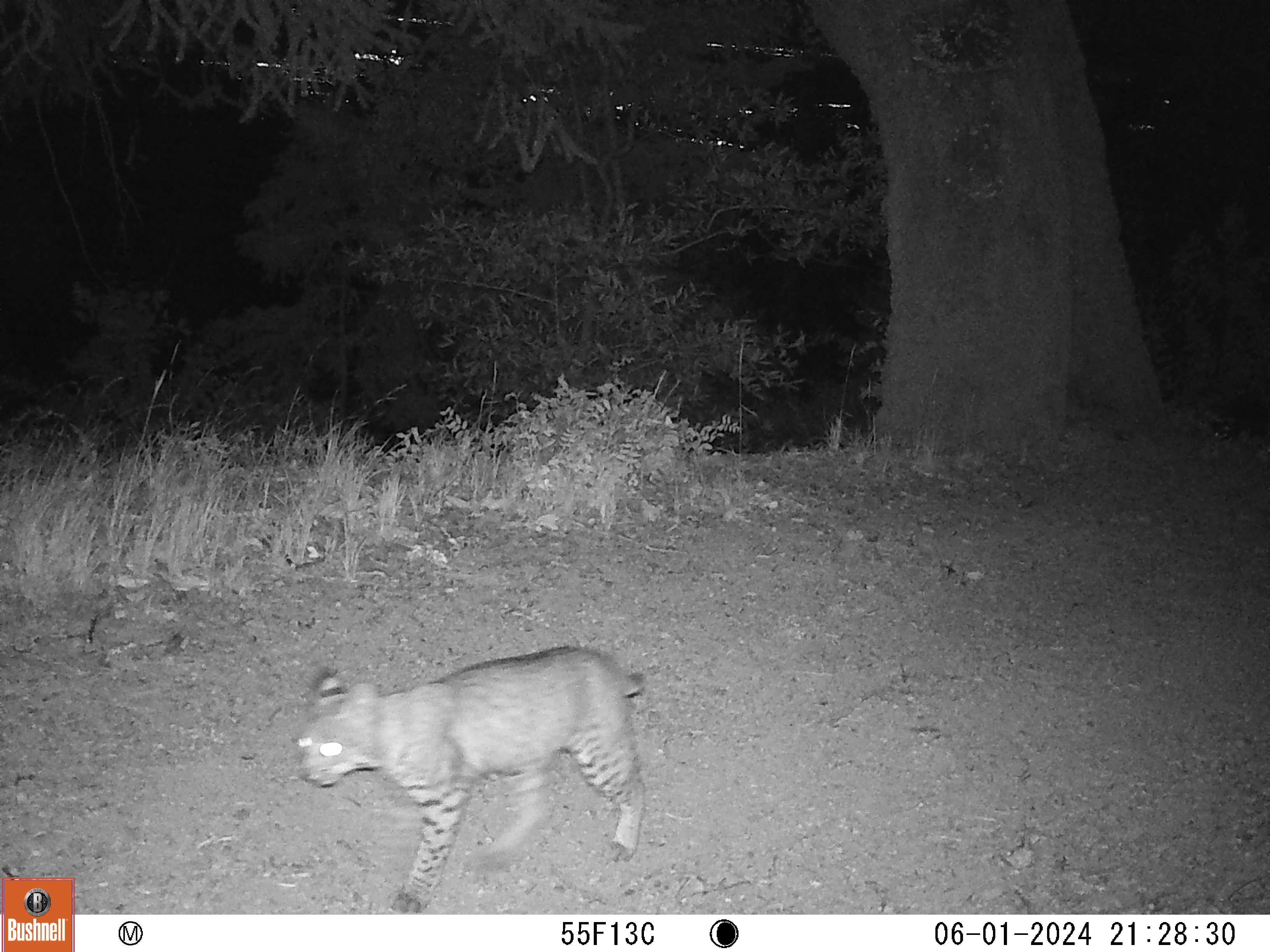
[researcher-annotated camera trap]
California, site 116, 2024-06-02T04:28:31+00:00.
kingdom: Animalia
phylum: Chordata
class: Mammalia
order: Carnivora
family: Felidae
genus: Lynx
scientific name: Lynx rufus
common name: bobcat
Bobcat (Lynx rufus).